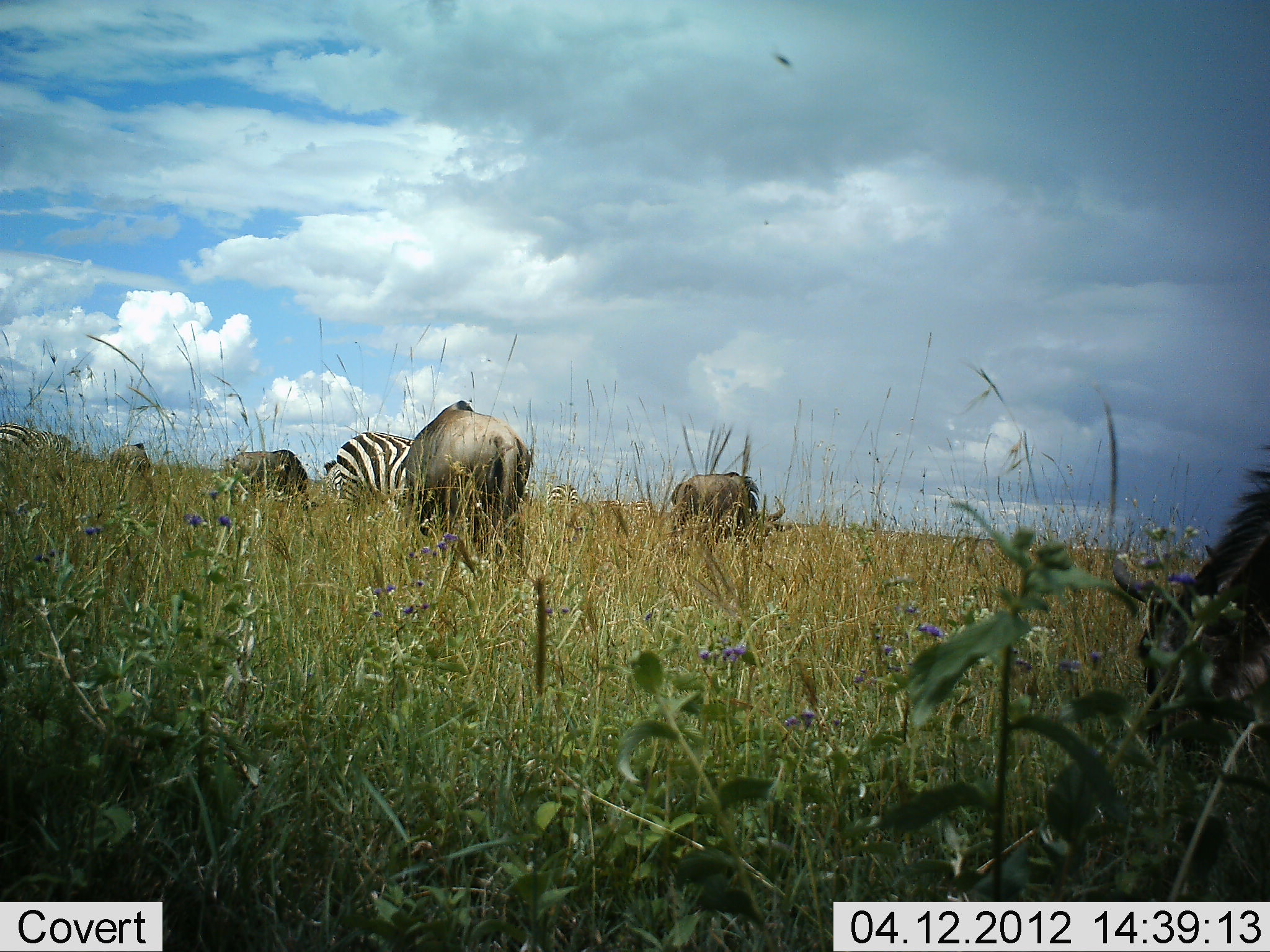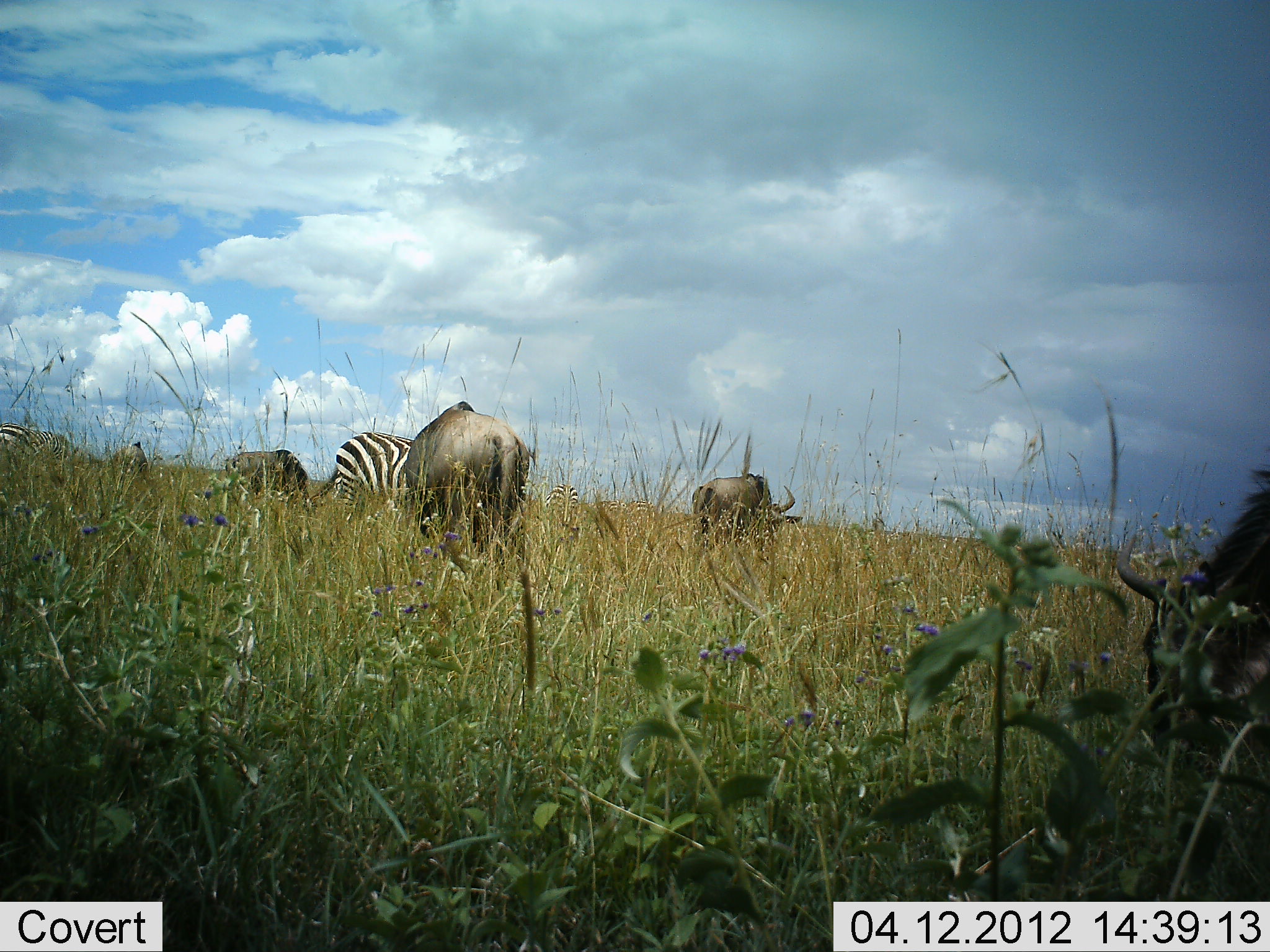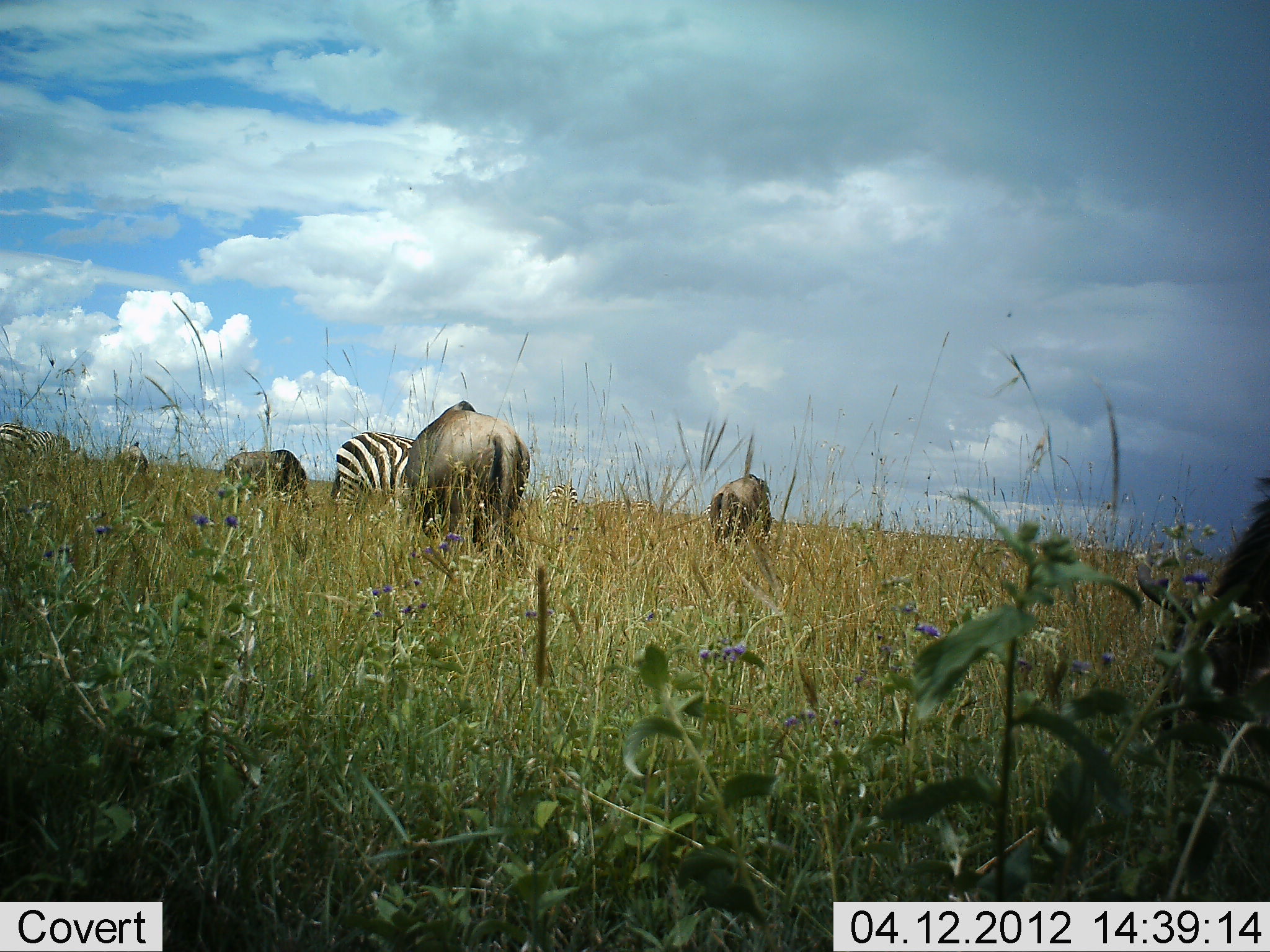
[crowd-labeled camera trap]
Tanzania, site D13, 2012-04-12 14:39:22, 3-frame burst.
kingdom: Animalia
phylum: Chordata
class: Mammalia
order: Artiodactyla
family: Bovidae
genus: Connochaetes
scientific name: Connochaetes taurinus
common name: blue wildebeest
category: wildebeest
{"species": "wildebeest (blue wildebeest) (Connochaetes taurinus)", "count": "4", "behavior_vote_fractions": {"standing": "17%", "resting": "0%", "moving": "8%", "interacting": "0%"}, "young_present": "0%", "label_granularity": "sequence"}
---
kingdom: Animalia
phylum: Chordata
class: Mammalia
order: Perissodactyla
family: Equidae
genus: Equus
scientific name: Equus quagga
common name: plains zebra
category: zebra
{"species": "zebra (plains zebra) (Equus quagga)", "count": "2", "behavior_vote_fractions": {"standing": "22%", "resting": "0%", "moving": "0%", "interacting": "0%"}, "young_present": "0%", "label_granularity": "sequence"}